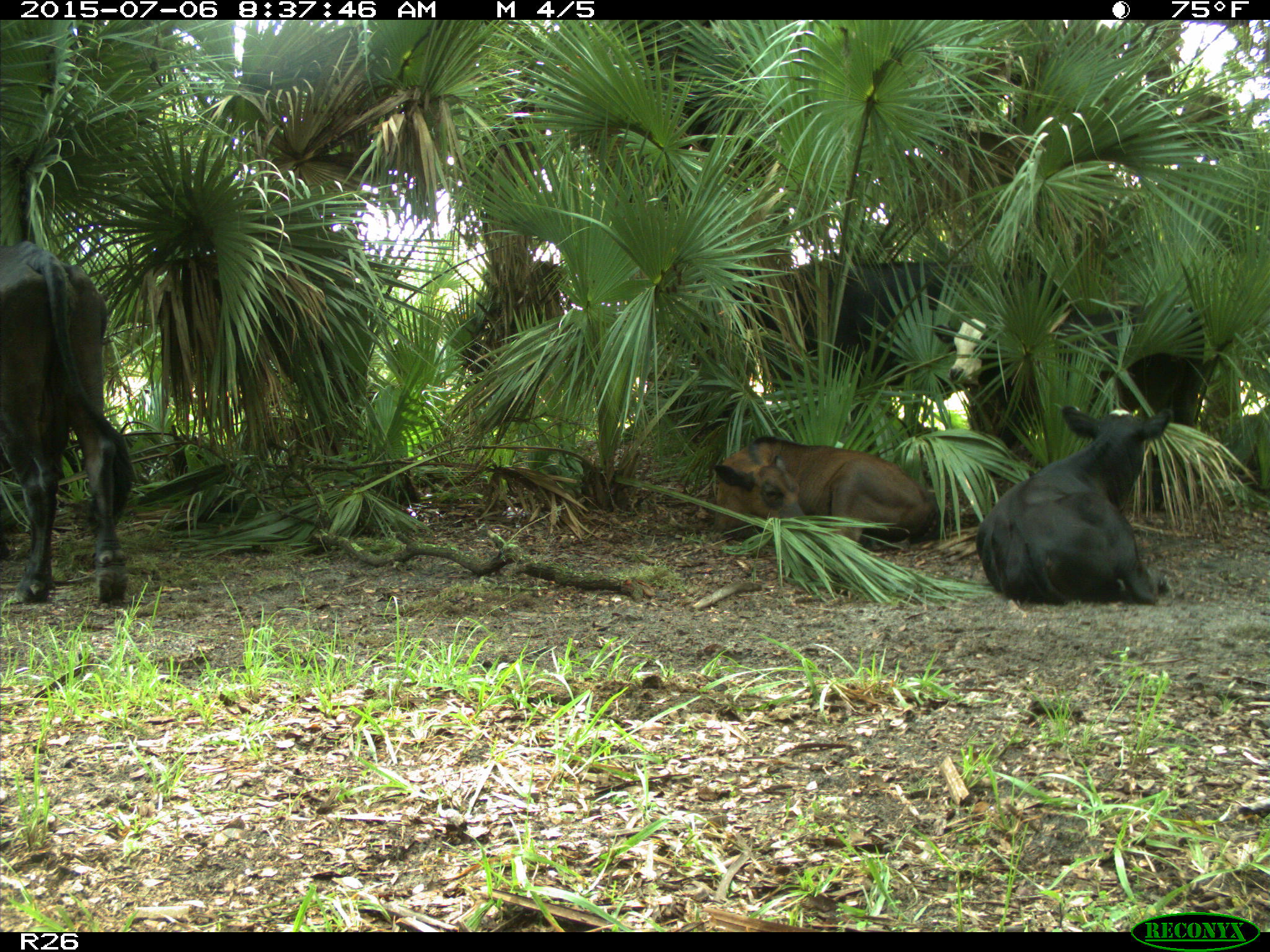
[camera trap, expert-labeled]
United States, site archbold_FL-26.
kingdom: Animalia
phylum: Chordata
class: Mammalia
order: Artiodactyla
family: Bovidae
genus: Bos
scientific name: Bos taurus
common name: domestic cow